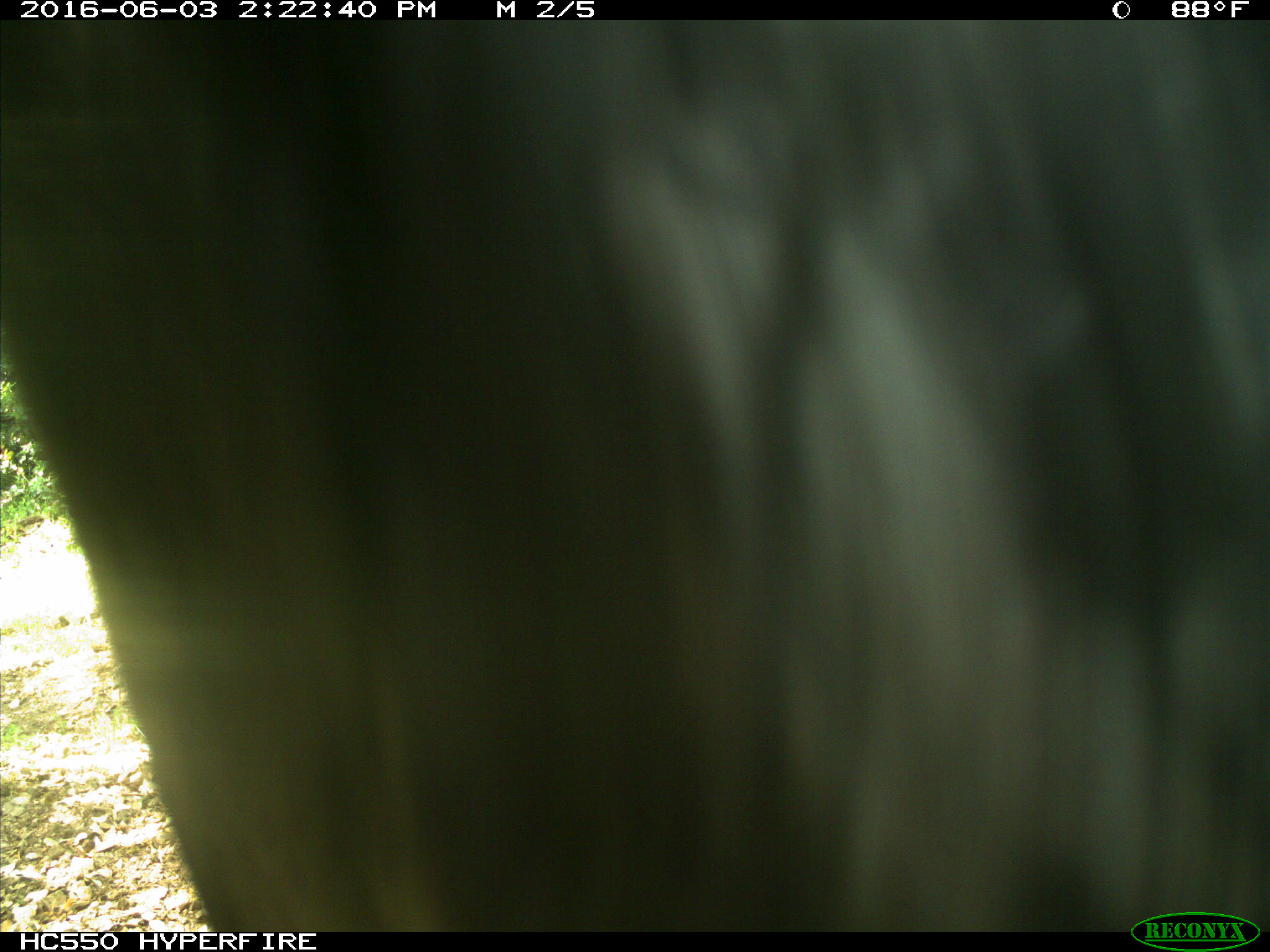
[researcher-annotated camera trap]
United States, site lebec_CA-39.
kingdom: Animalia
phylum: Chordata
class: Mammalia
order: Artiodactyla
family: Bovidae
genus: Bos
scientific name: Bos taurus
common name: domestic cow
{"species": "Bos taurus (domestic cow)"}